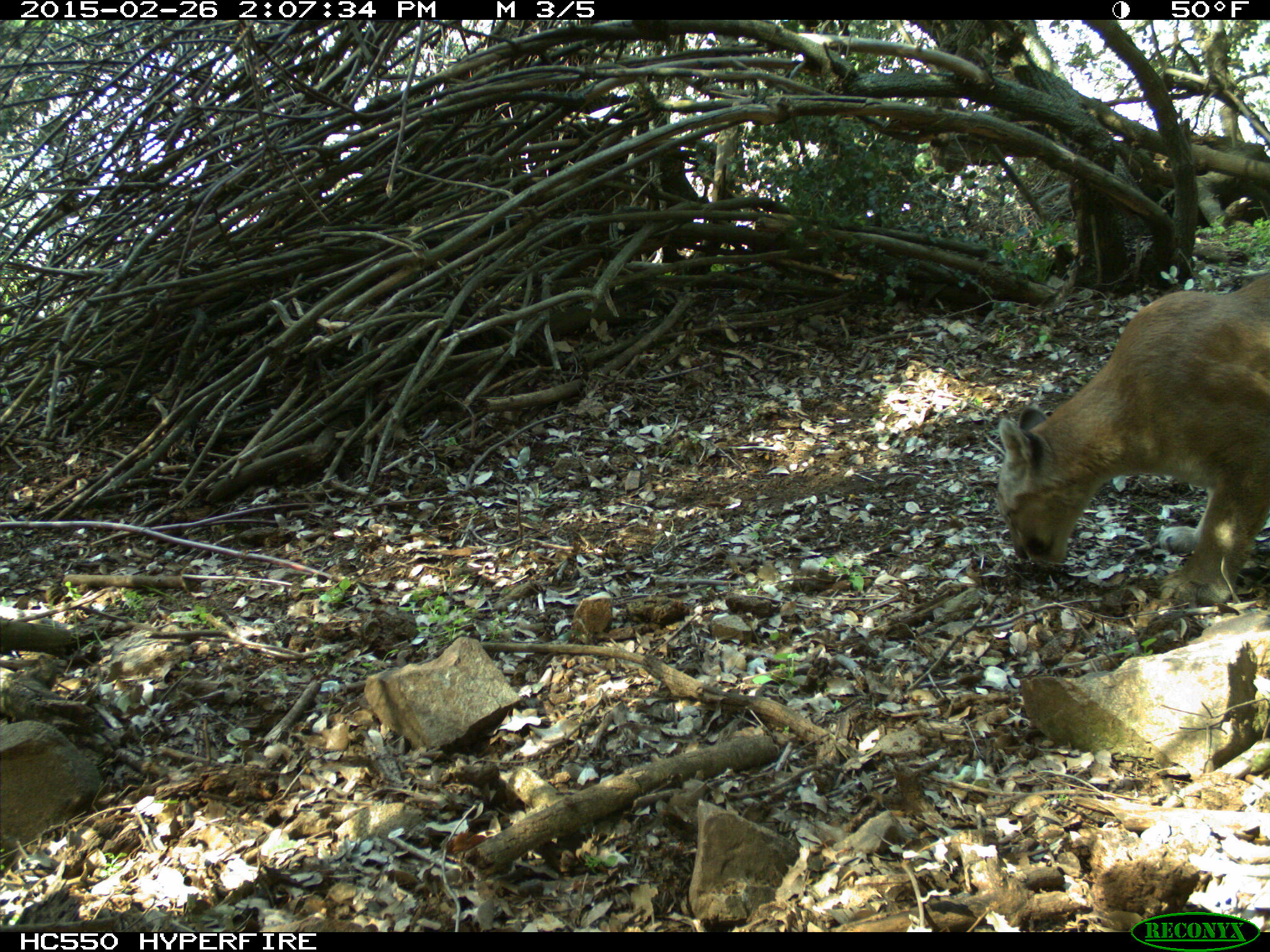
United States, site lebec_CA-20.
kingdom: Animalia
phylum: Chordata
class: Mammalia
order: Carnivora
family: Felidae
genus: Puma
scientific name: Puma concolor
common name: mountain lion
Puma concolor (mountain lion).